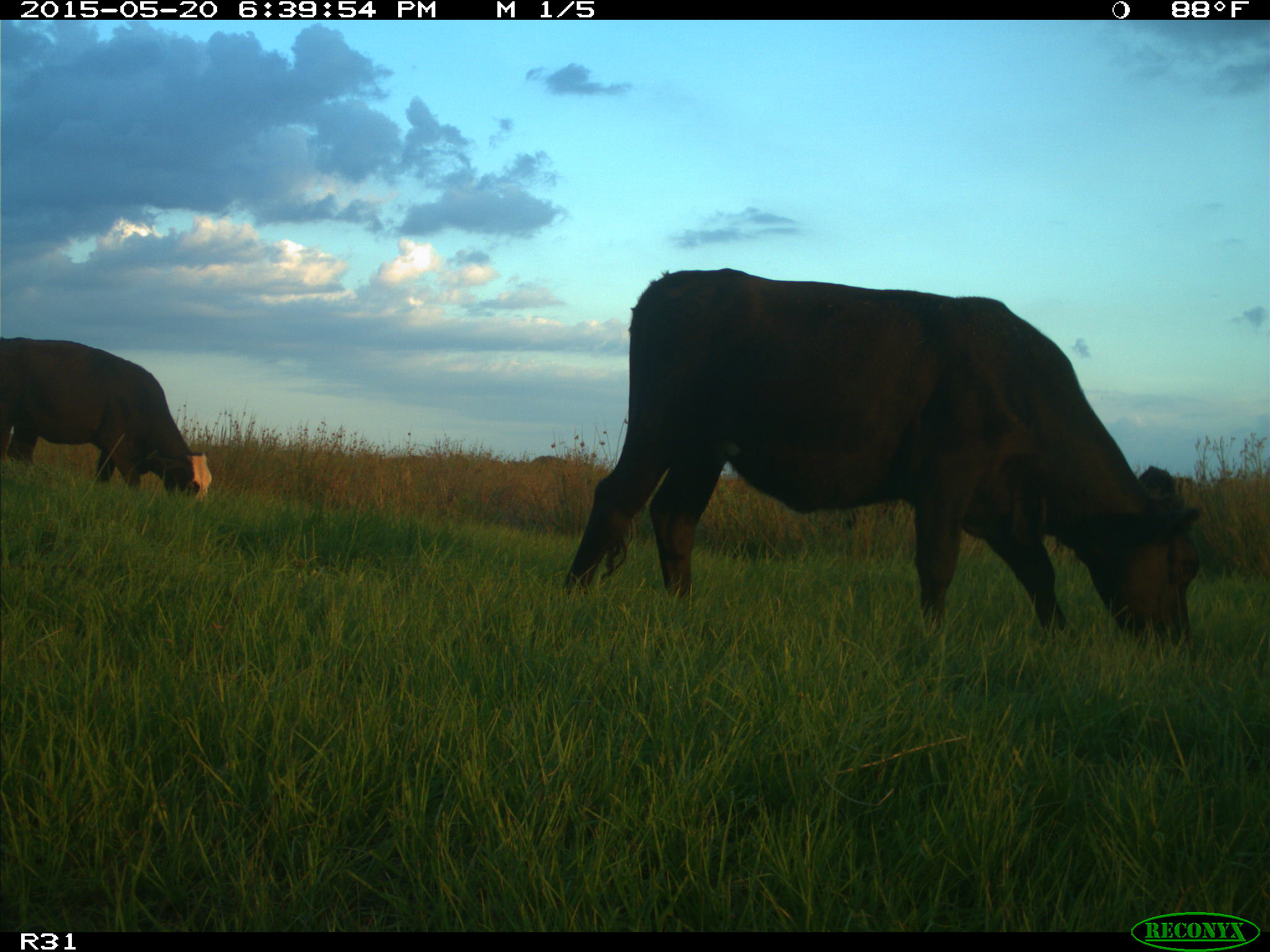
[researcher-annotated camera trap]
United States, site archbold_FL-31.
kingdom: Animalia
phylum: Chordata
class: Mammalia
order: Artiodactyla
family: Bovidae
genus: Bos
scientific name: Bos taurus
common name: domestic cow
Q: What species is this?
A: Bos taurus (domestic cow).